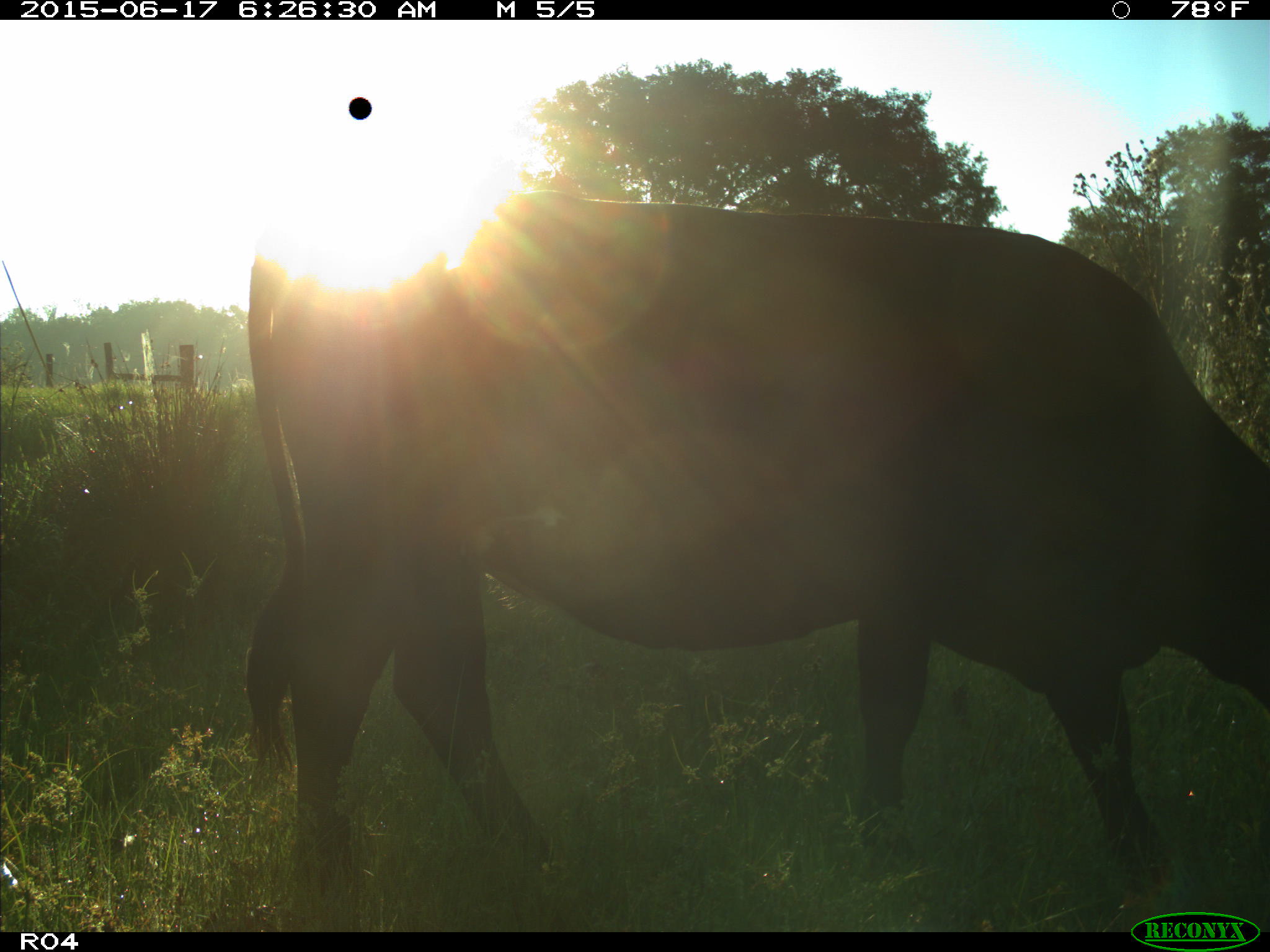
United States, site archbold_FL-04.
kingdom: Animalia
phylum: Chordata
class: Mammalia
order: Artiodactyla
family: Bovidae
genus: Bos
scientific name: Bos taurus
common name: domestic cow